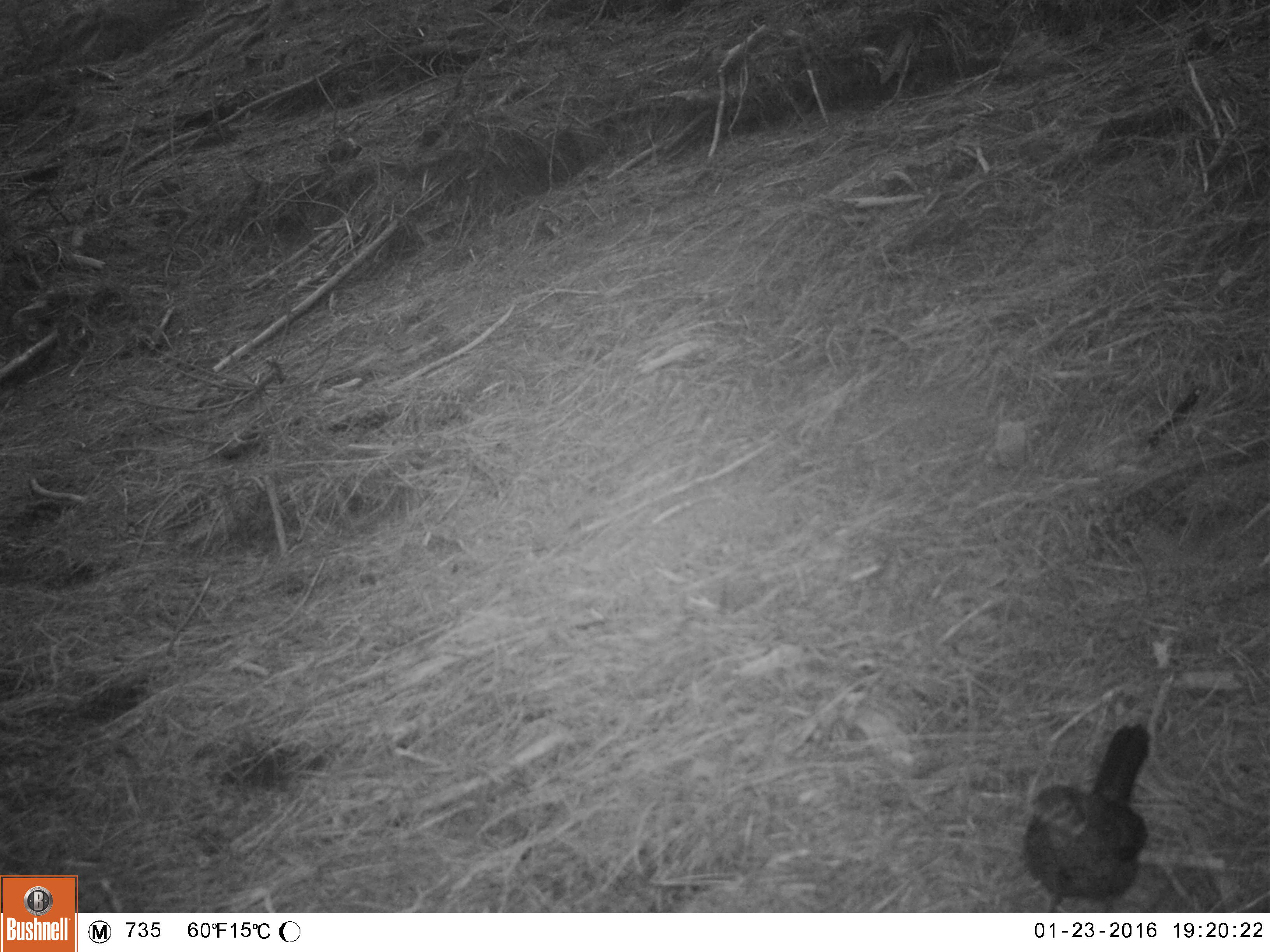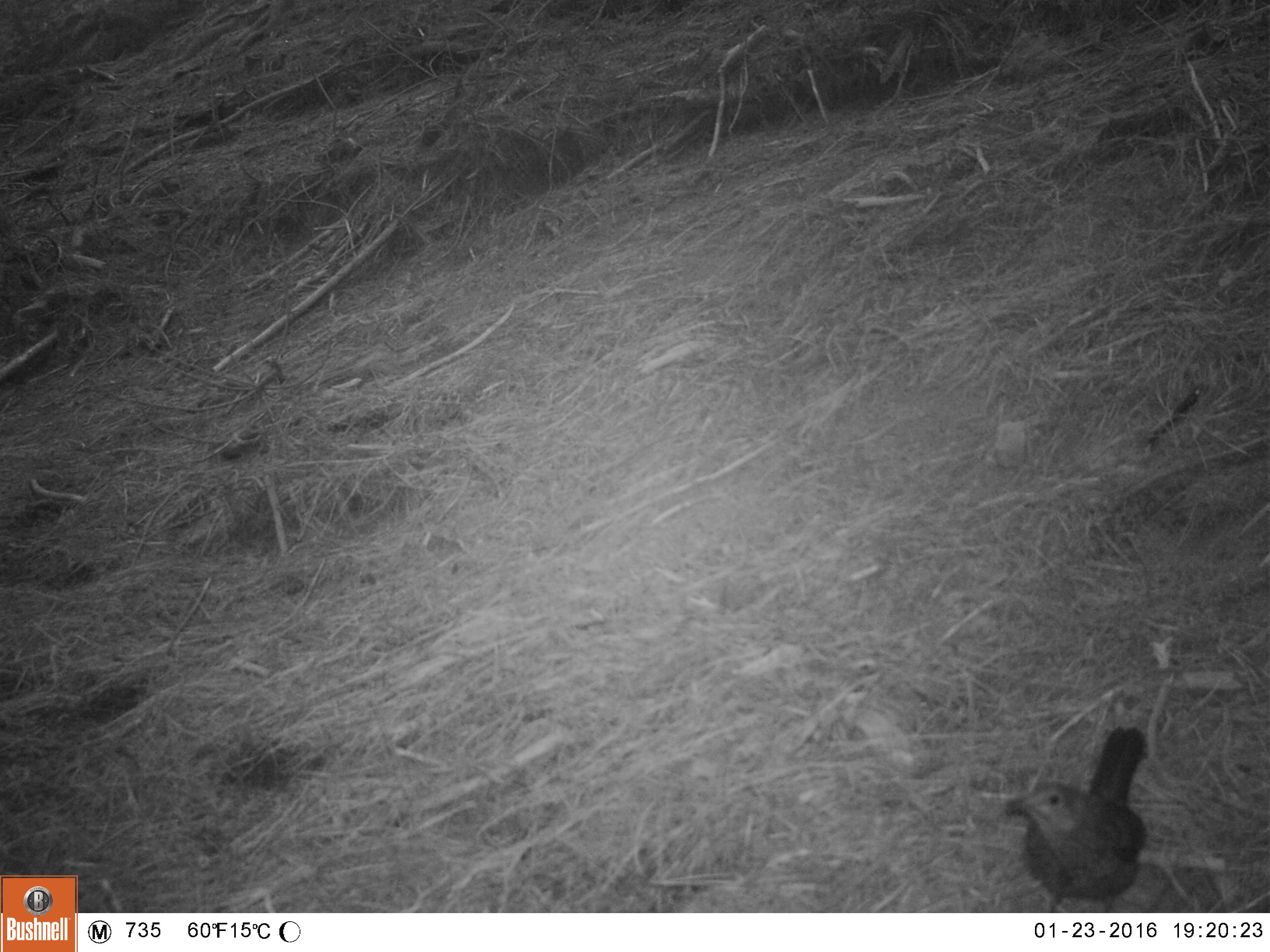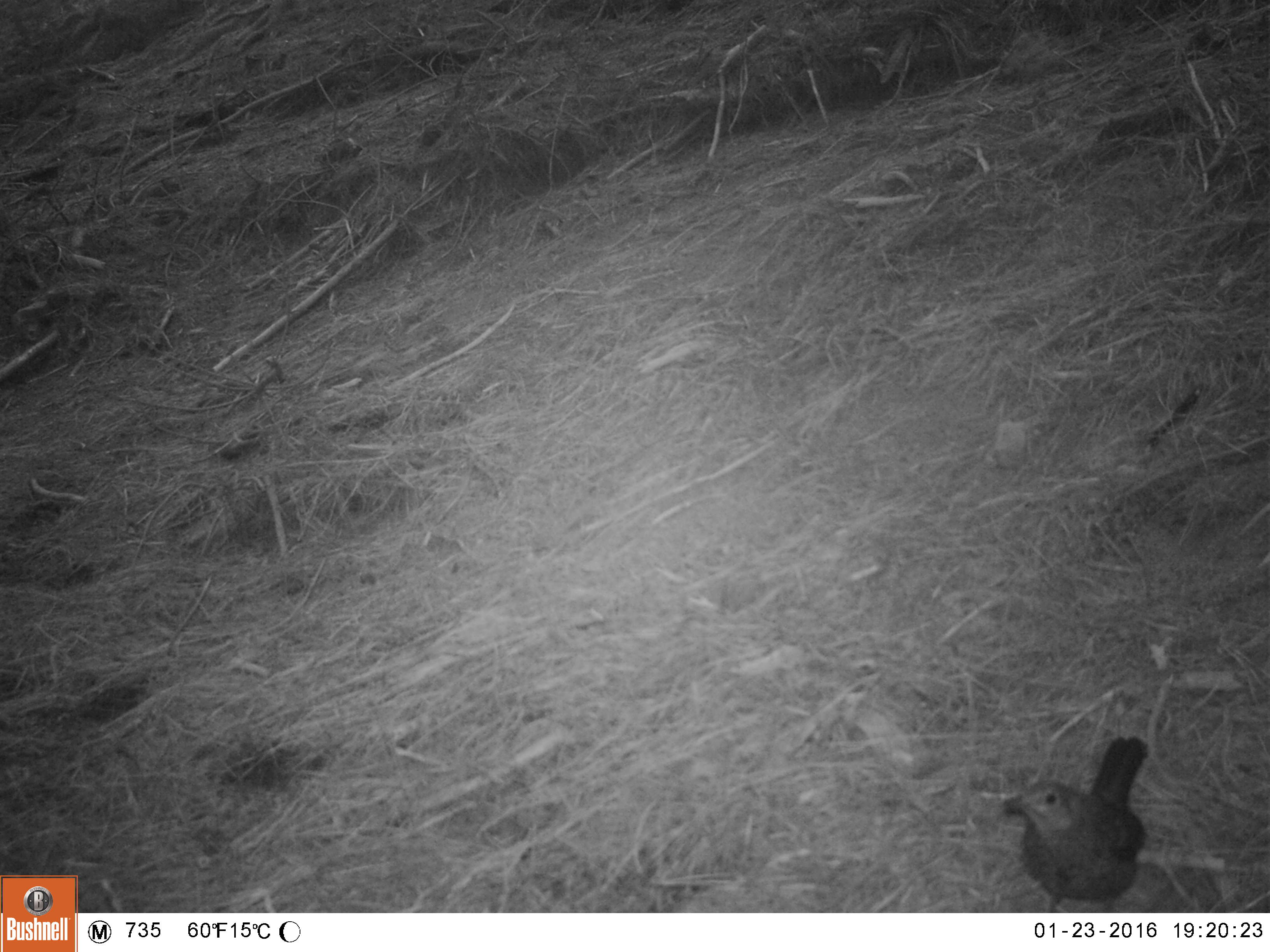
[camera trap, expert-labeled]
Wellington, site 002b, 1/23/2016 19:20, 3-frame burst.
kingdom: Animalia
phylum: Chordata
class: Aves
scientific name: Aves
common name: bird